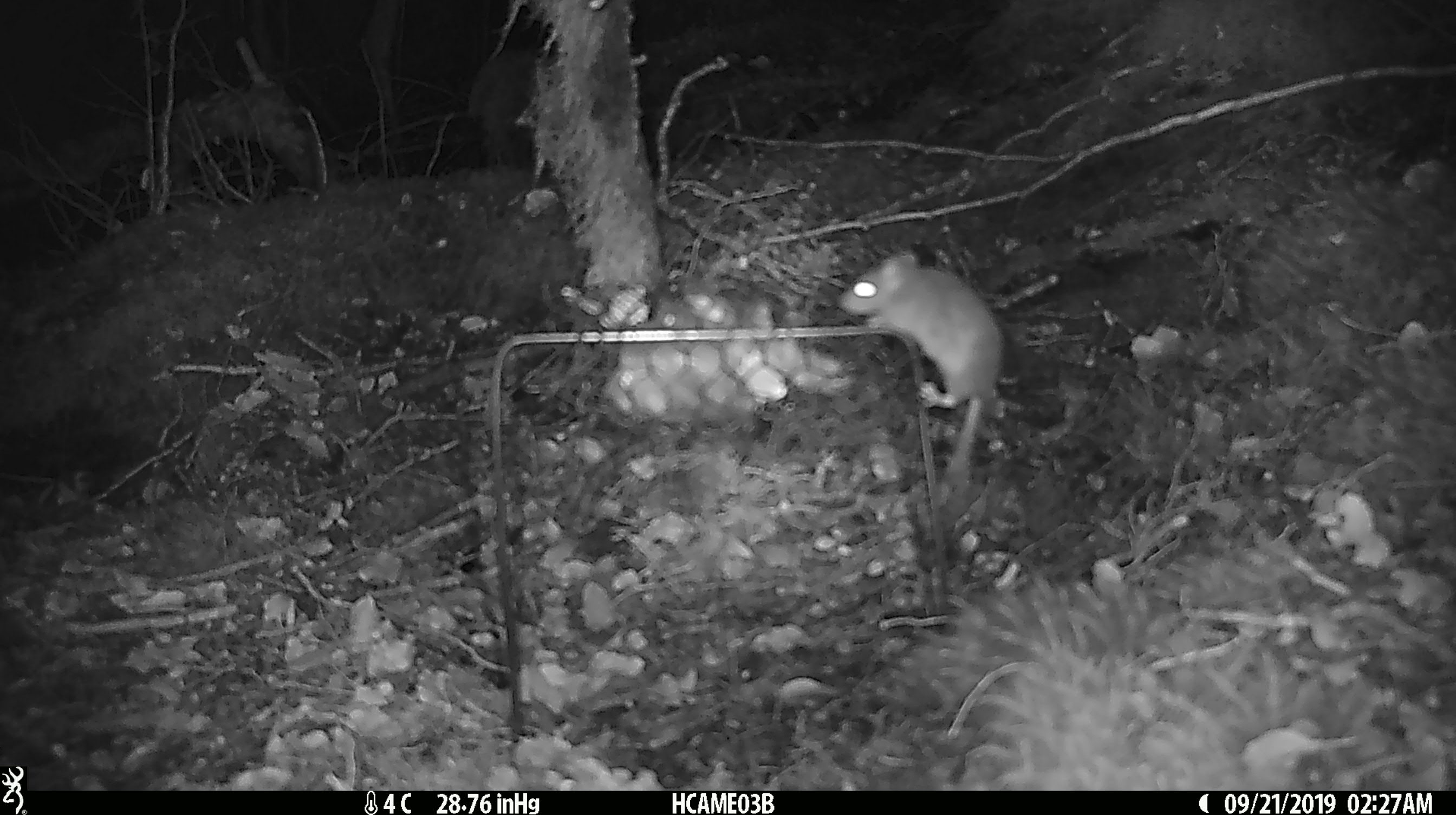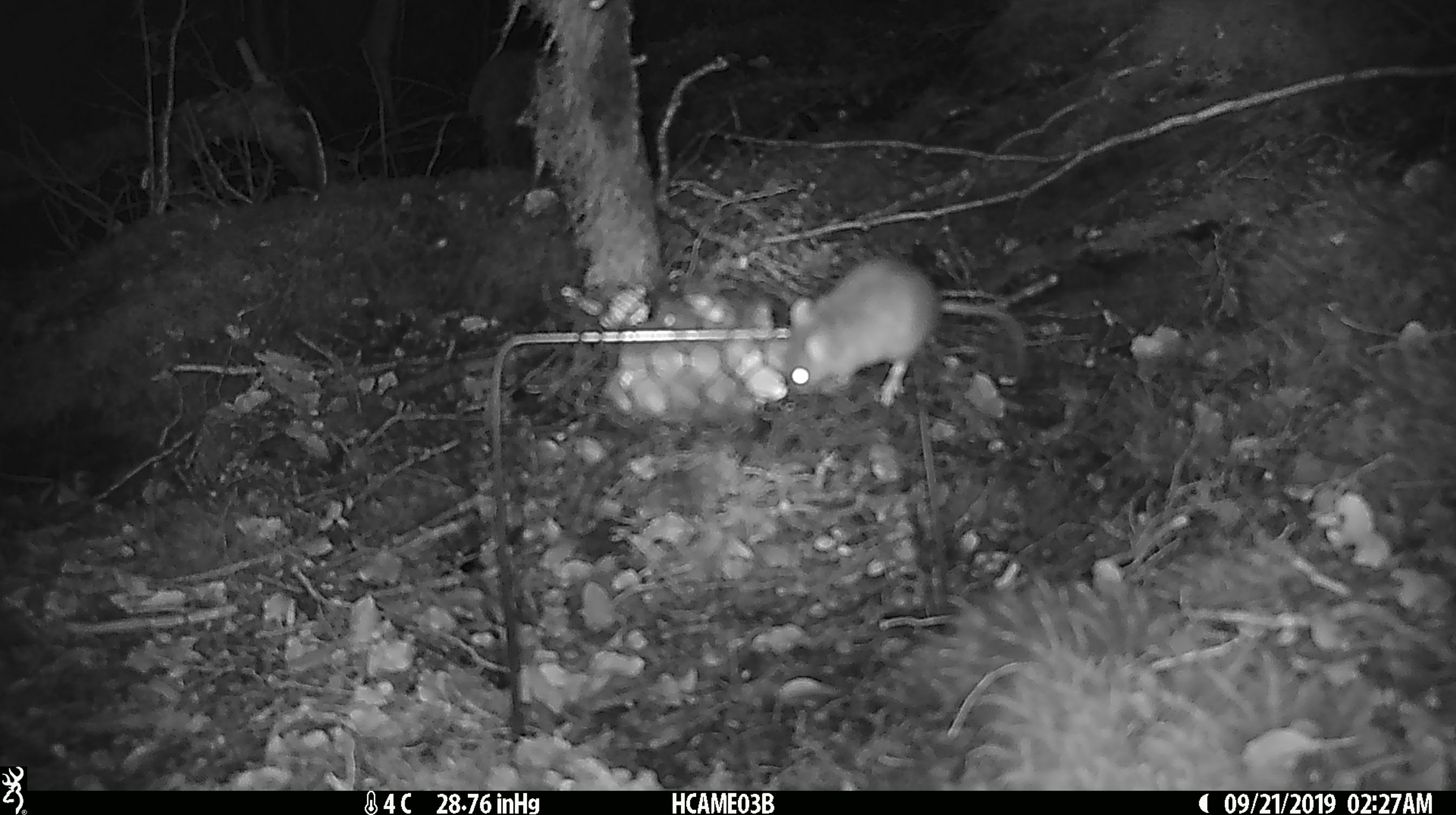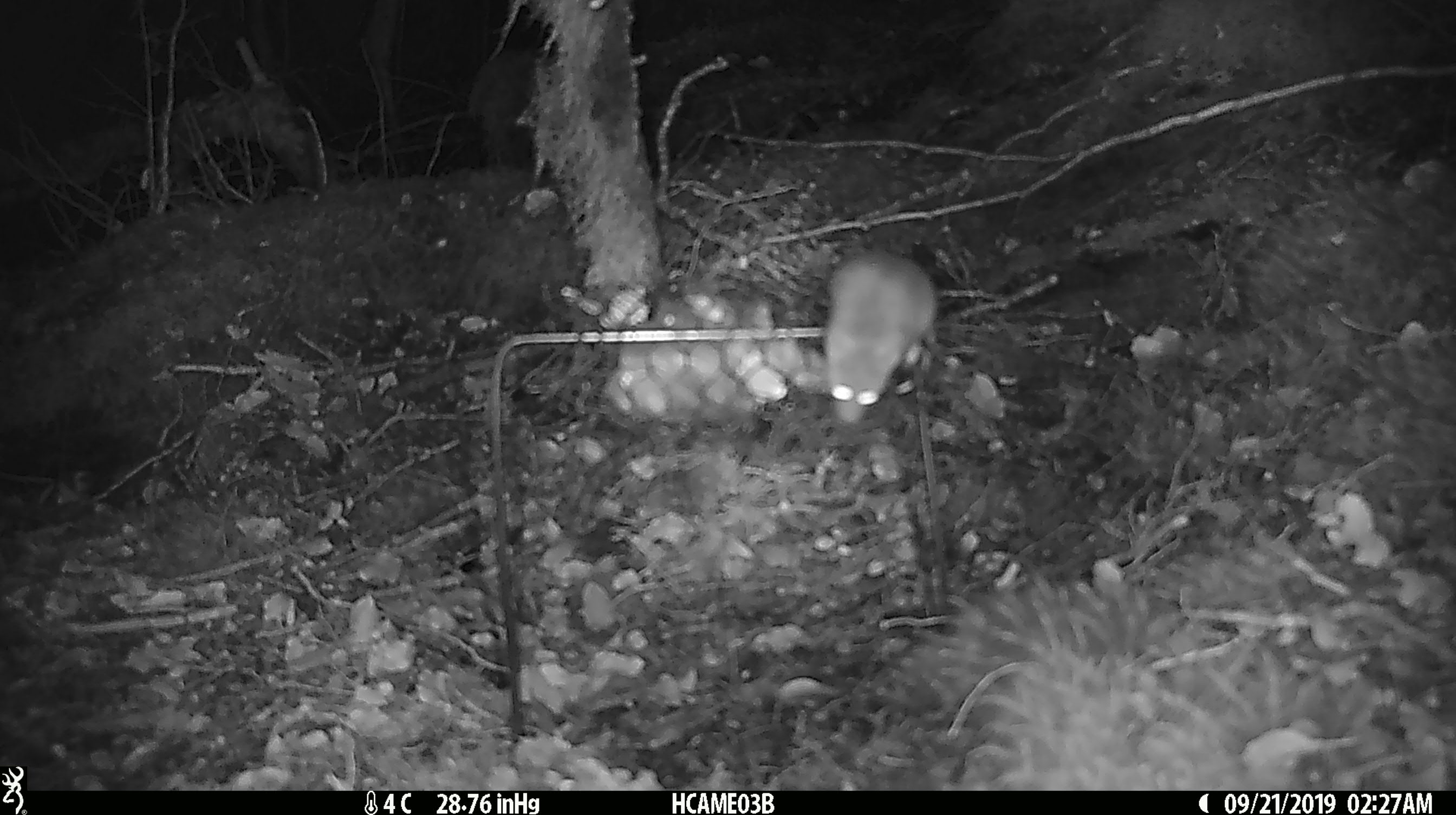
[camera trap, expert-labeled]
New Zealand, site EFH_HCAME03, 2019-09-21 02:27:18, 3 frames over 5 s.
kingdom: Animalia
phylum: Chordata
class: Mammalia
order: Rodentia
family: Muridae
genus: Mus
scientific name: Mus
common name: mouse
Mouse (Mus).